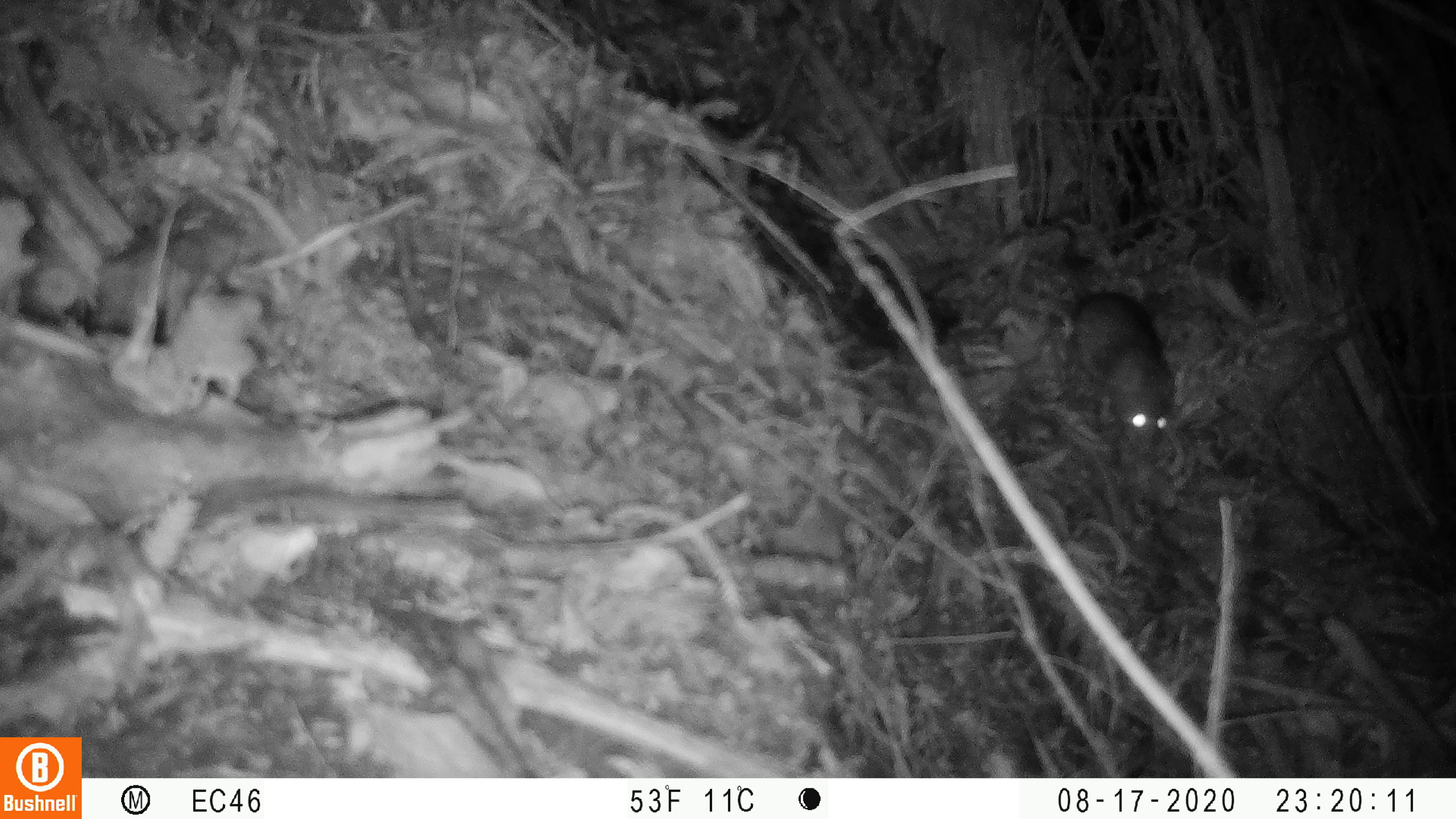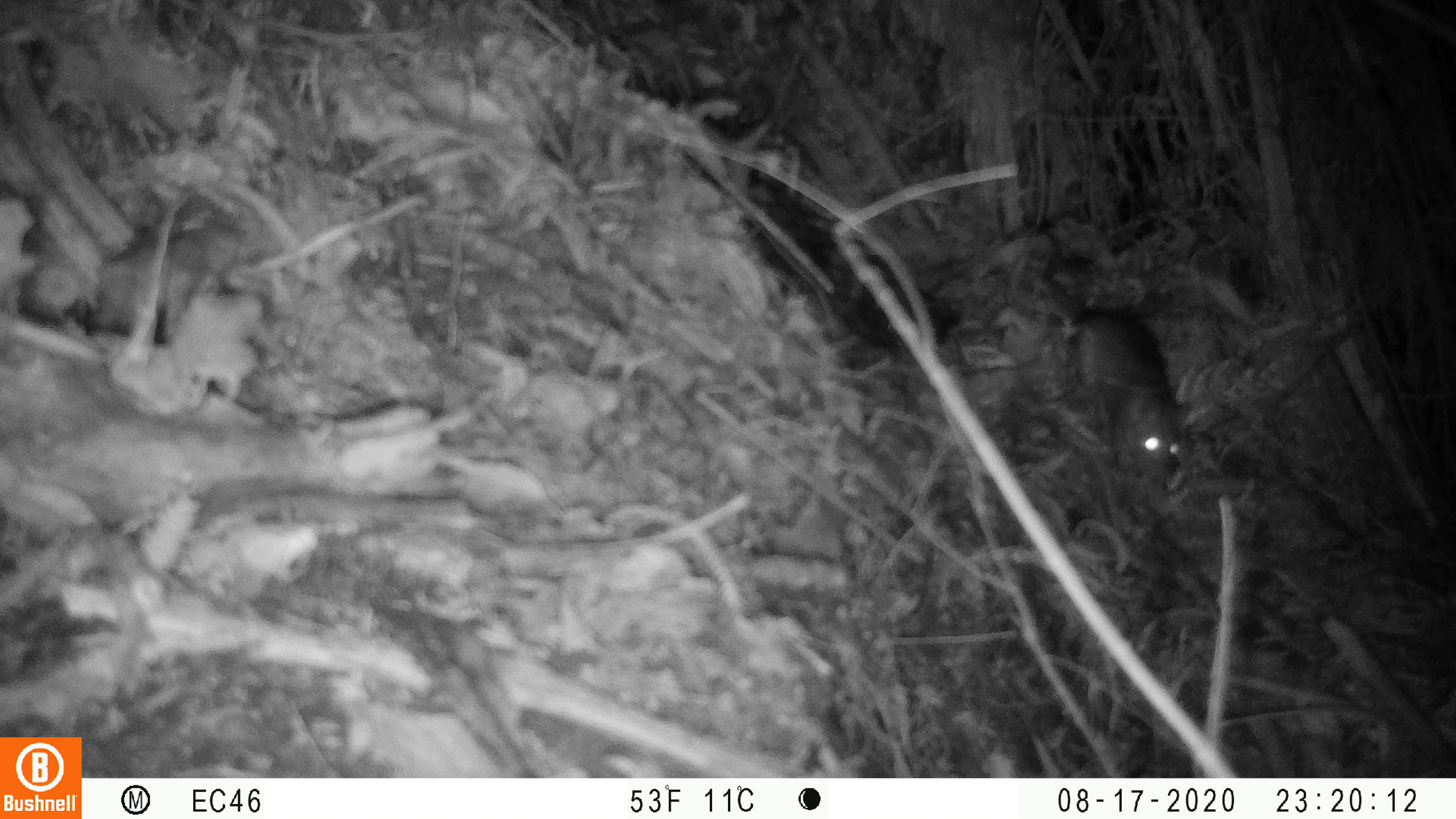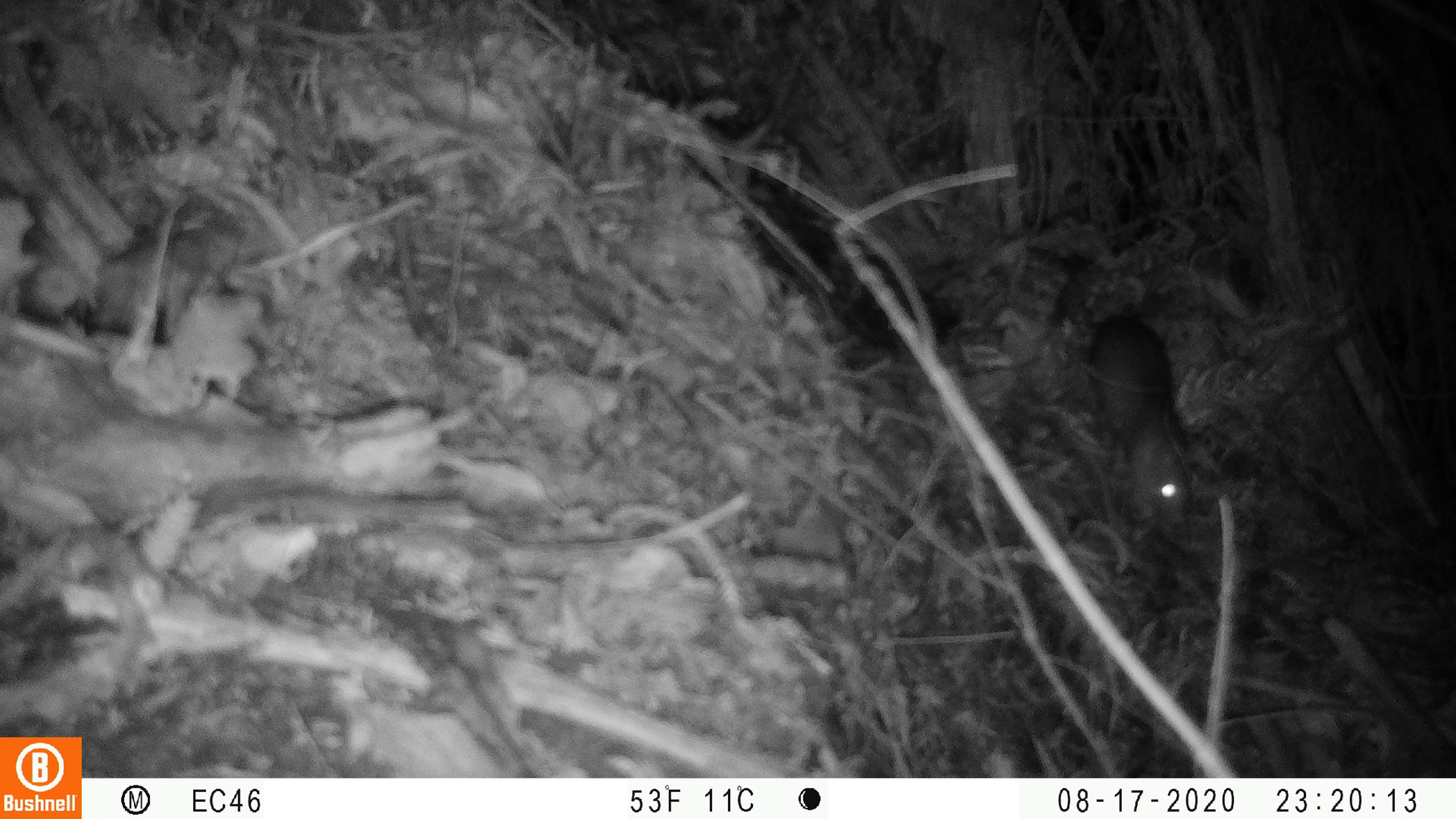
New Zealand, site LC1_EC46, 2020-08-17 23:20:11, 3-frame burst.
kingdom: Animalia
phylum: Chordata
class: Mammalia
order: Rodentia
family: Muridae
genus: Rattus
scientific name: Rattus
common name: rat